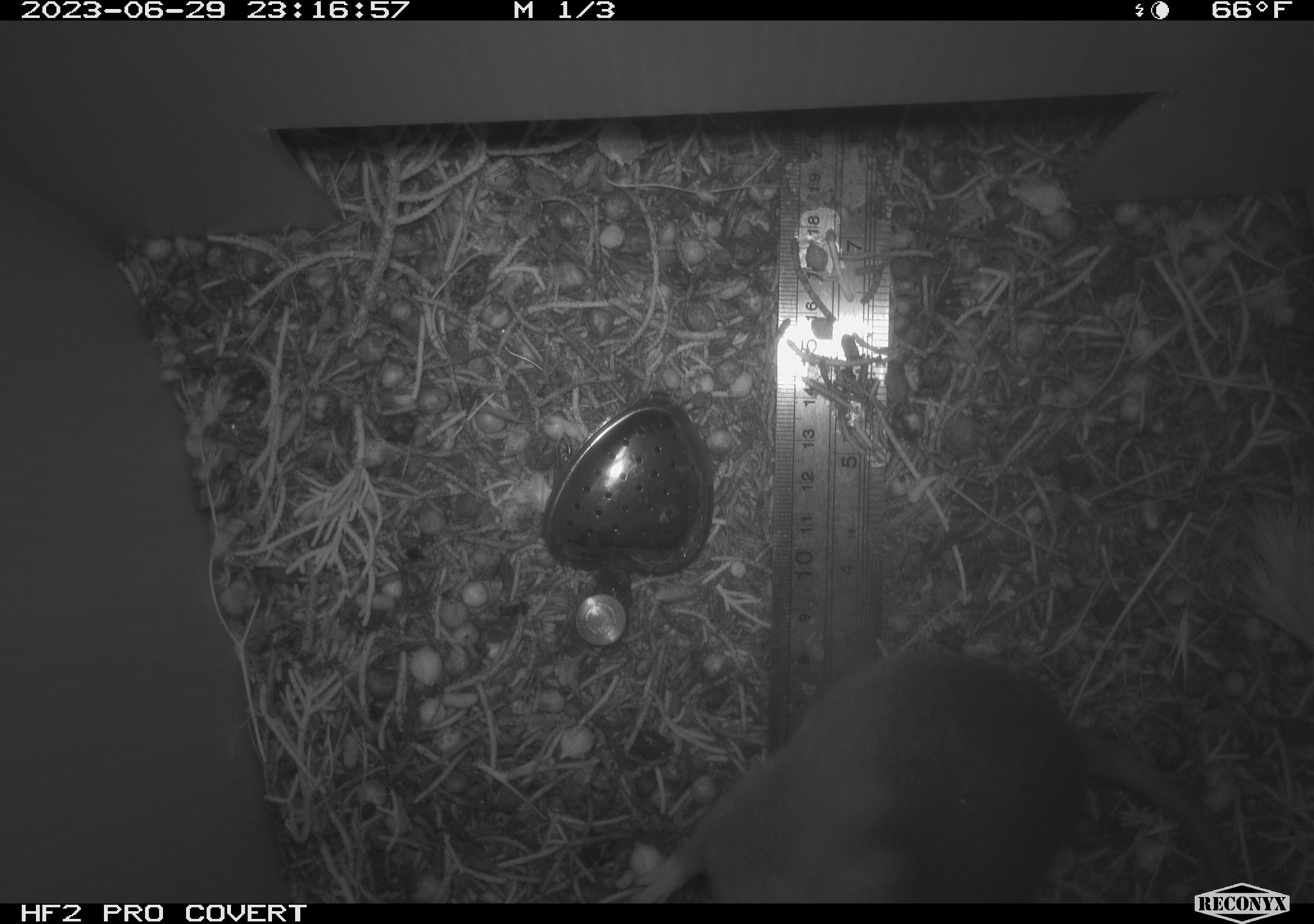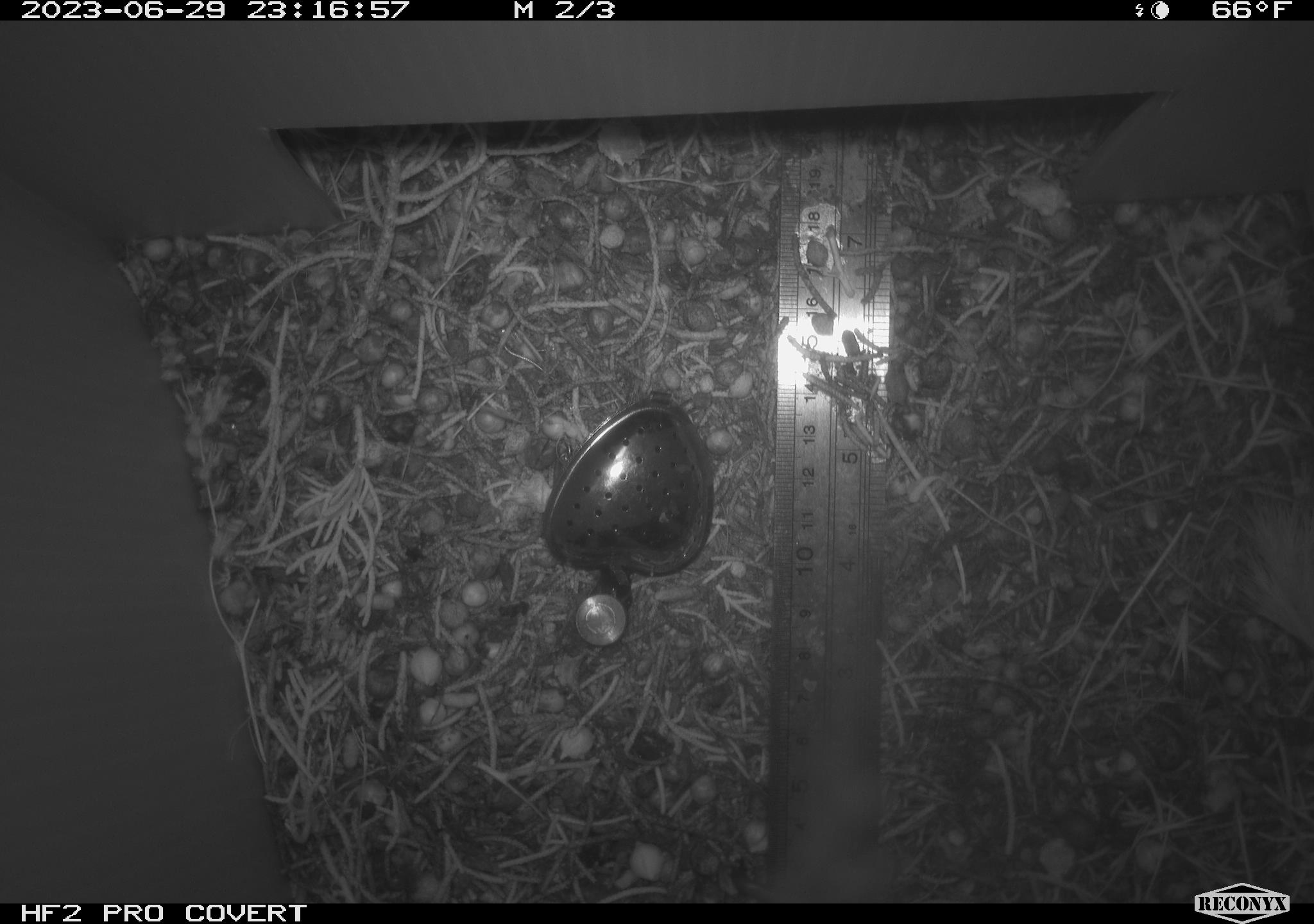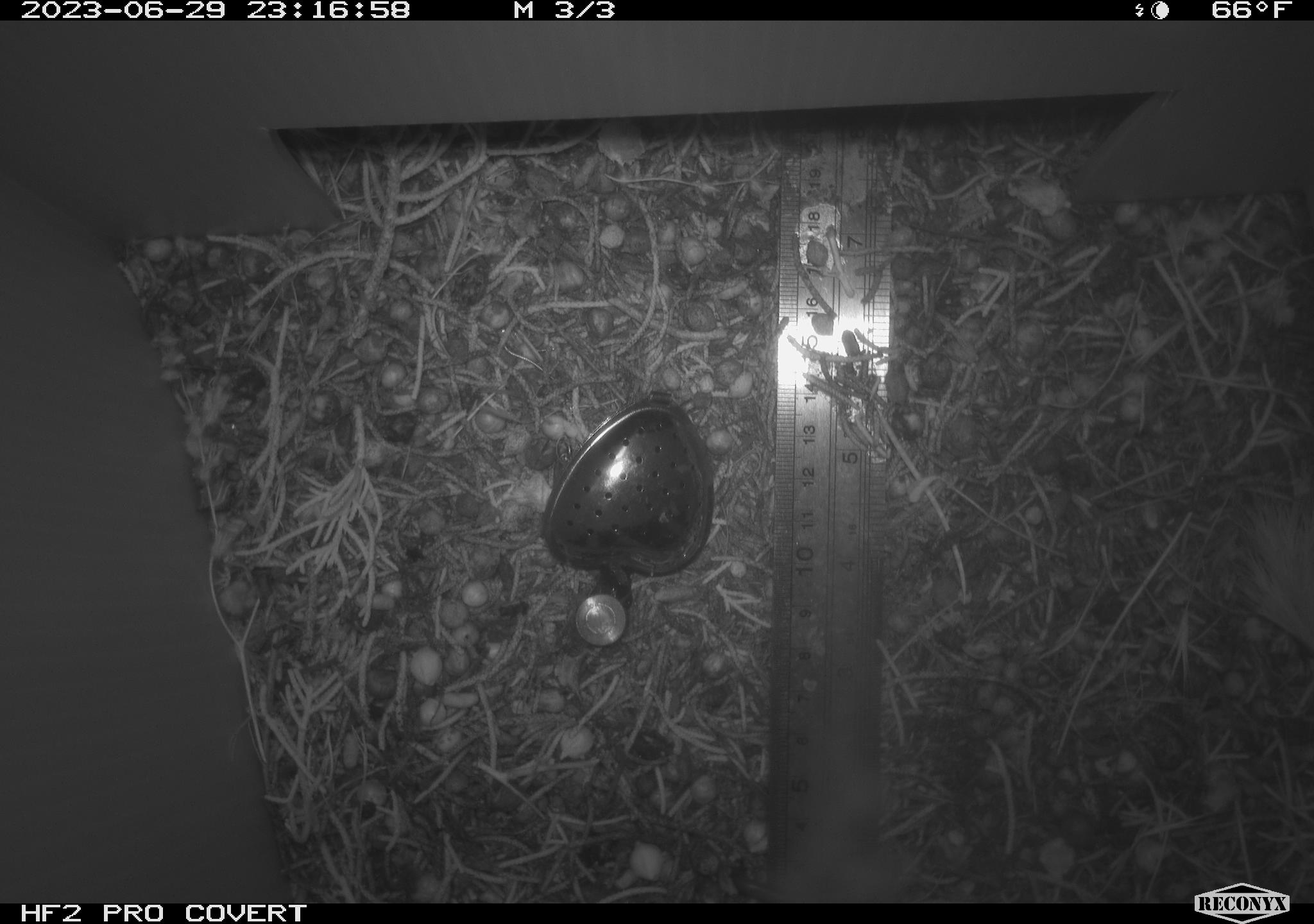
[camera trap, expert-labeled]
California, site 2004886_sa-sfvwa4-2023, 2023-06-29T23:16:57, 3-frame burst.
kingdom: Animalia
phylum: Chordata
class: Mammalia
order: Rodentia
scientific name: Rodentia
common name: mouse species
Mouse species (Rodentia).